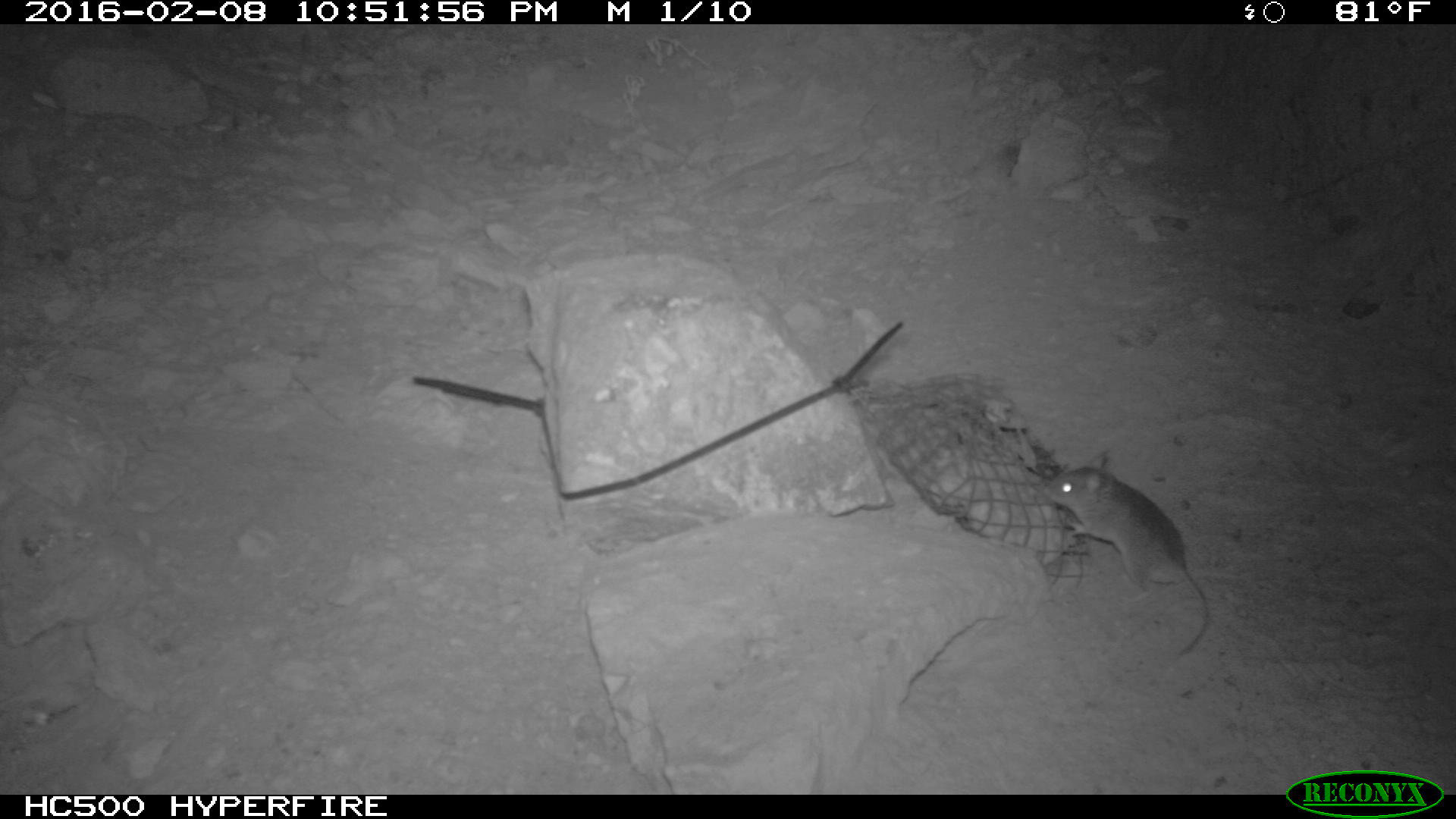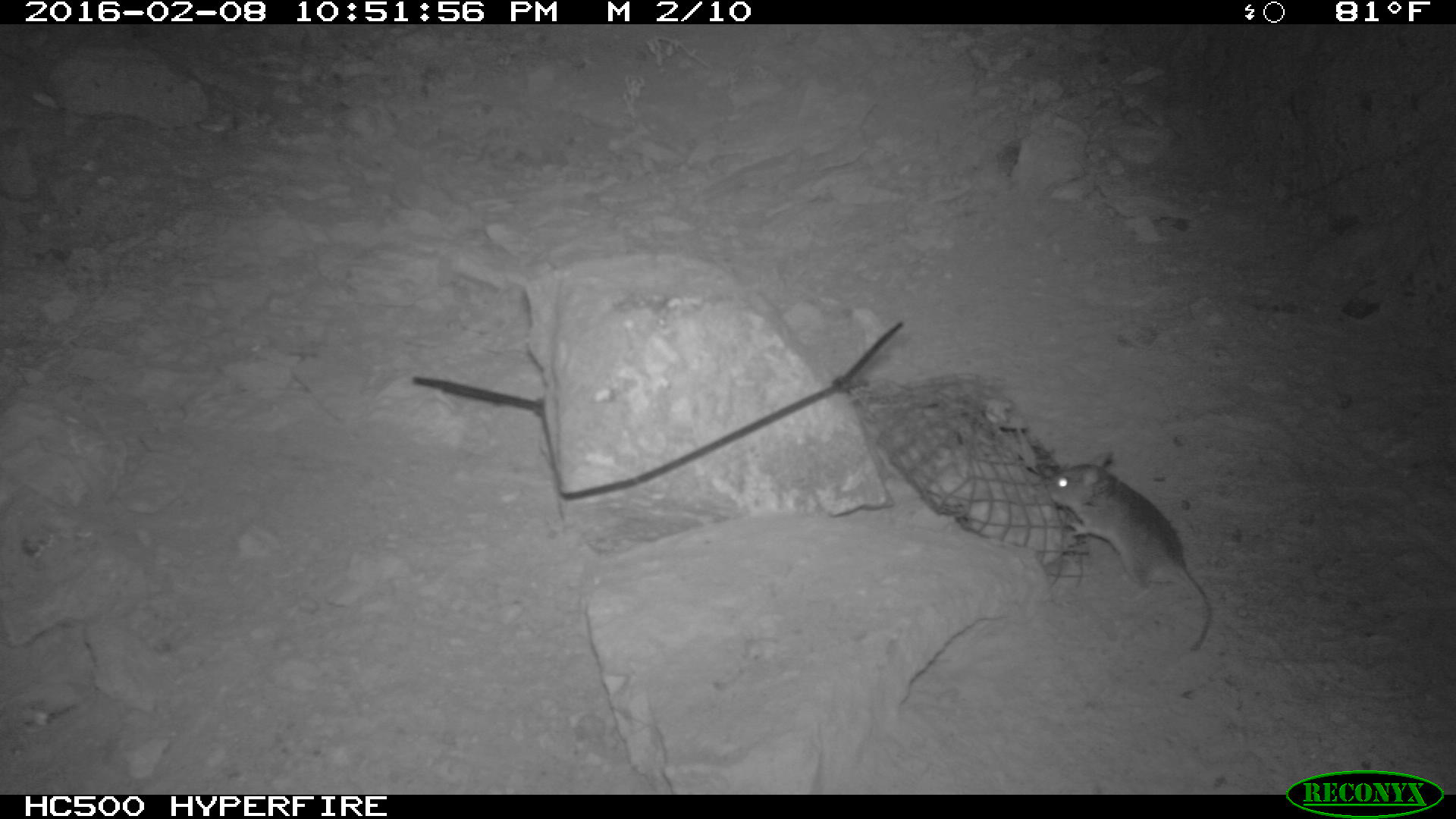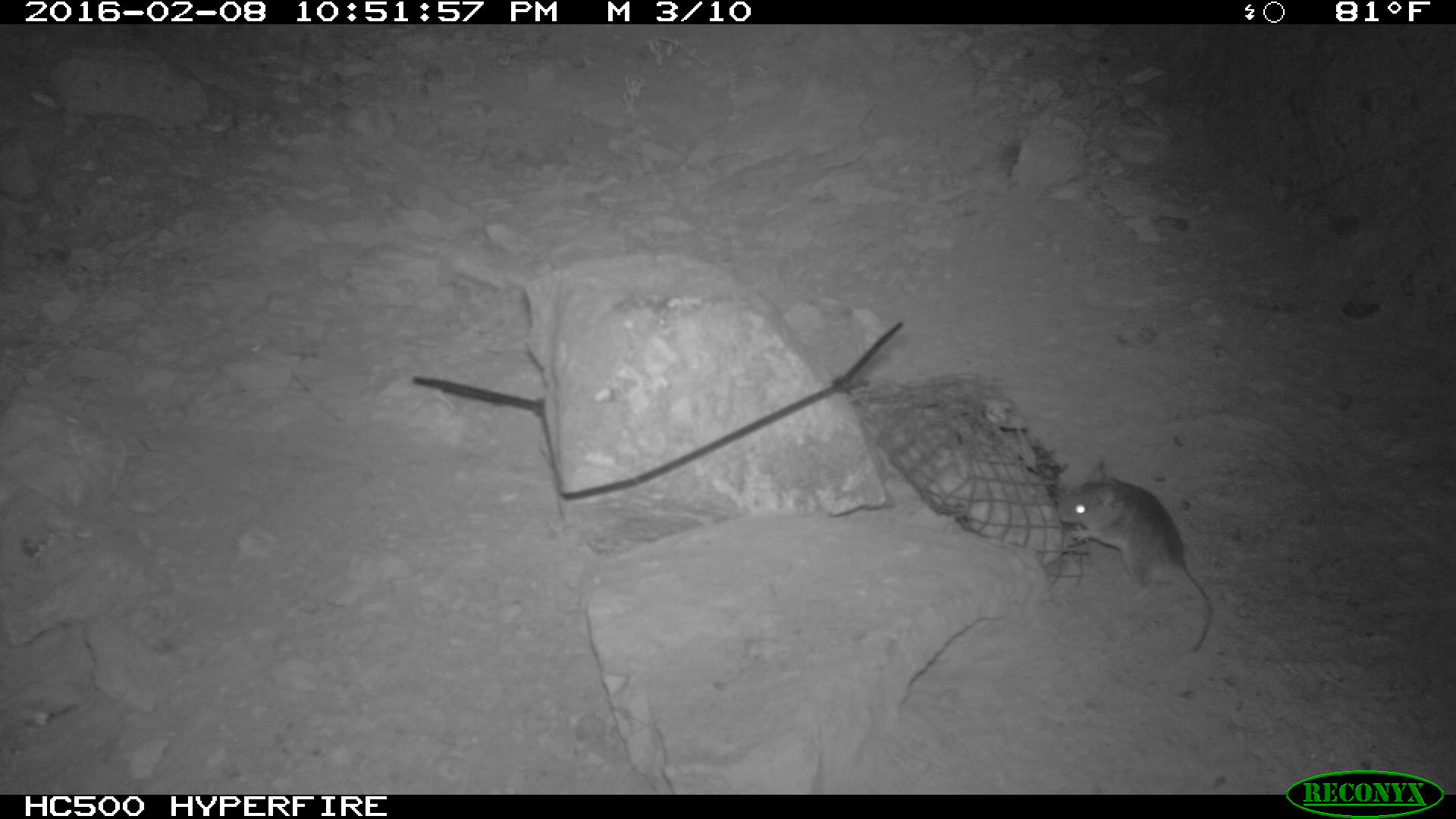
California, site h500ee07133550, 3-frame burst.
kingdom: Animalia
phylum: Chordata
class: Mammalia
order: Rodentia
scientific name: Rodentia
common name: rodent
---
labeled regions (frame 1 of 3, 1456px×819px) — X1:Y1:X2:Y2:
rodent: 1041:450:1210:656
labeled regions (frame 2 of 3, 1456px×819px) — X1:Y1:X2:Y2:
rodent: 1040:450:1215:651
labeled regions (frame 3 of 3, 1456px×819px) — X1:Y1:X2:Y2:
rodent: 1060:454:1213:653